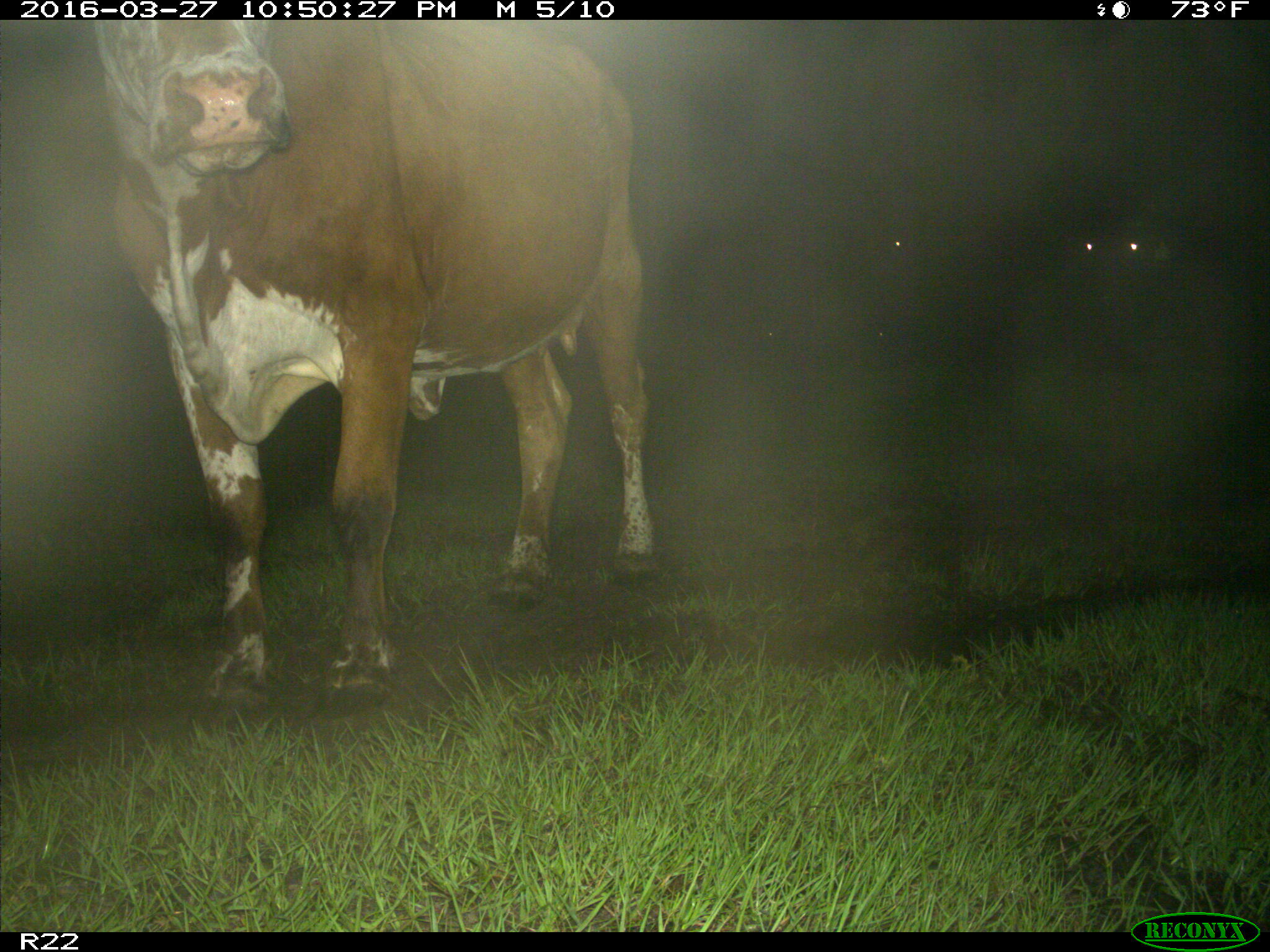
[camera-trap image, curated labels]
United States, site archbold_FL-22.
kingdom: Animalia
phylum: Chordata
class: Mammalia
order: Artiodactyla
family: Bovidae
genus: Bos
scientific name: Bos taurus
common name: domestic cow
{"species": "Bos taurus (domestic cow)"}